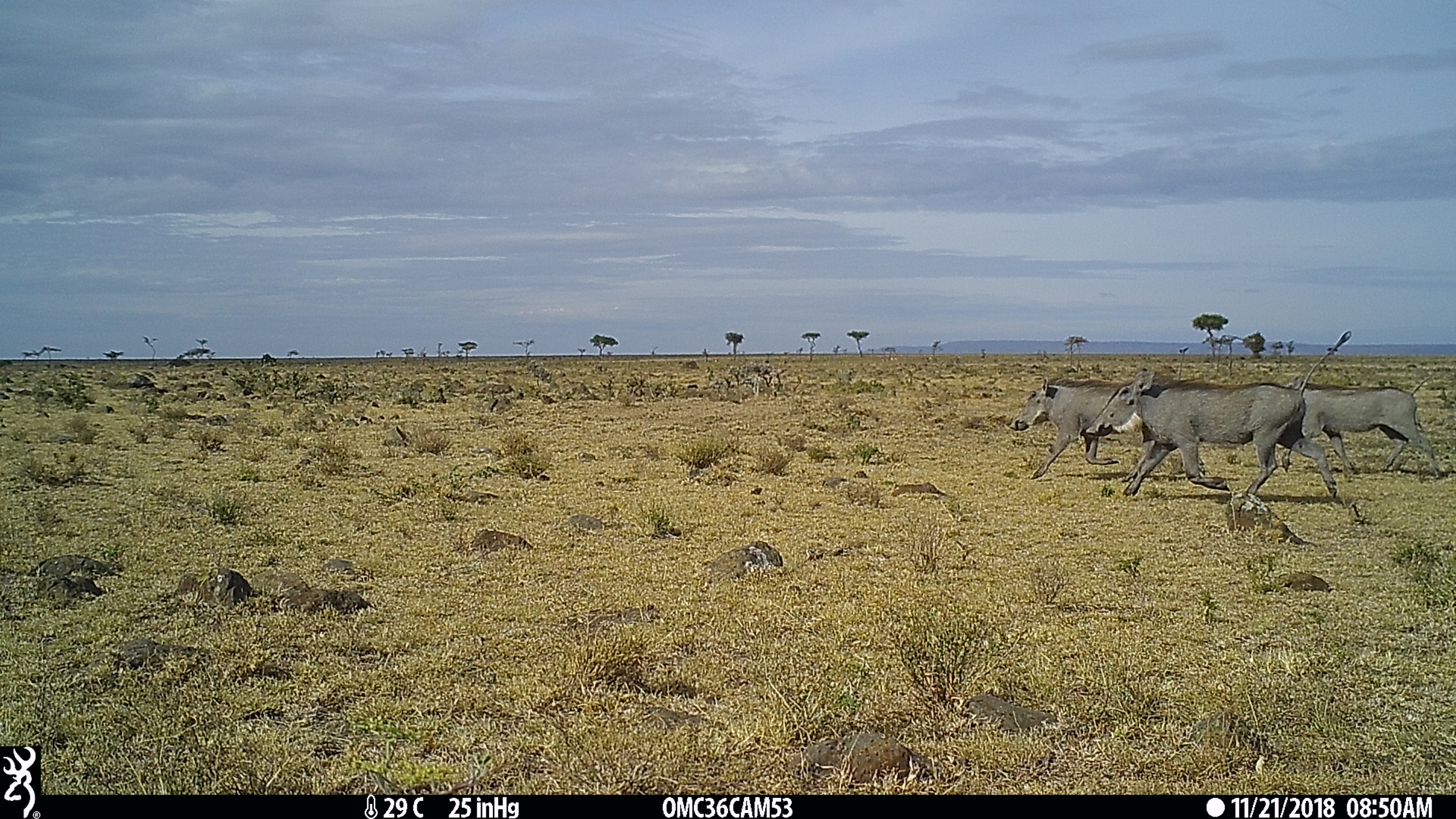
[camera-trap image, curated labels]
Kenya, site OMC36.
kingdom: Animalia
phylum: Chordata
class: Mammalia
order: Artiodactyla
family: Suidae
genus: Phacochoerus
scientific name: Phacochoerus africanus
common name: common warthog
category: warthog